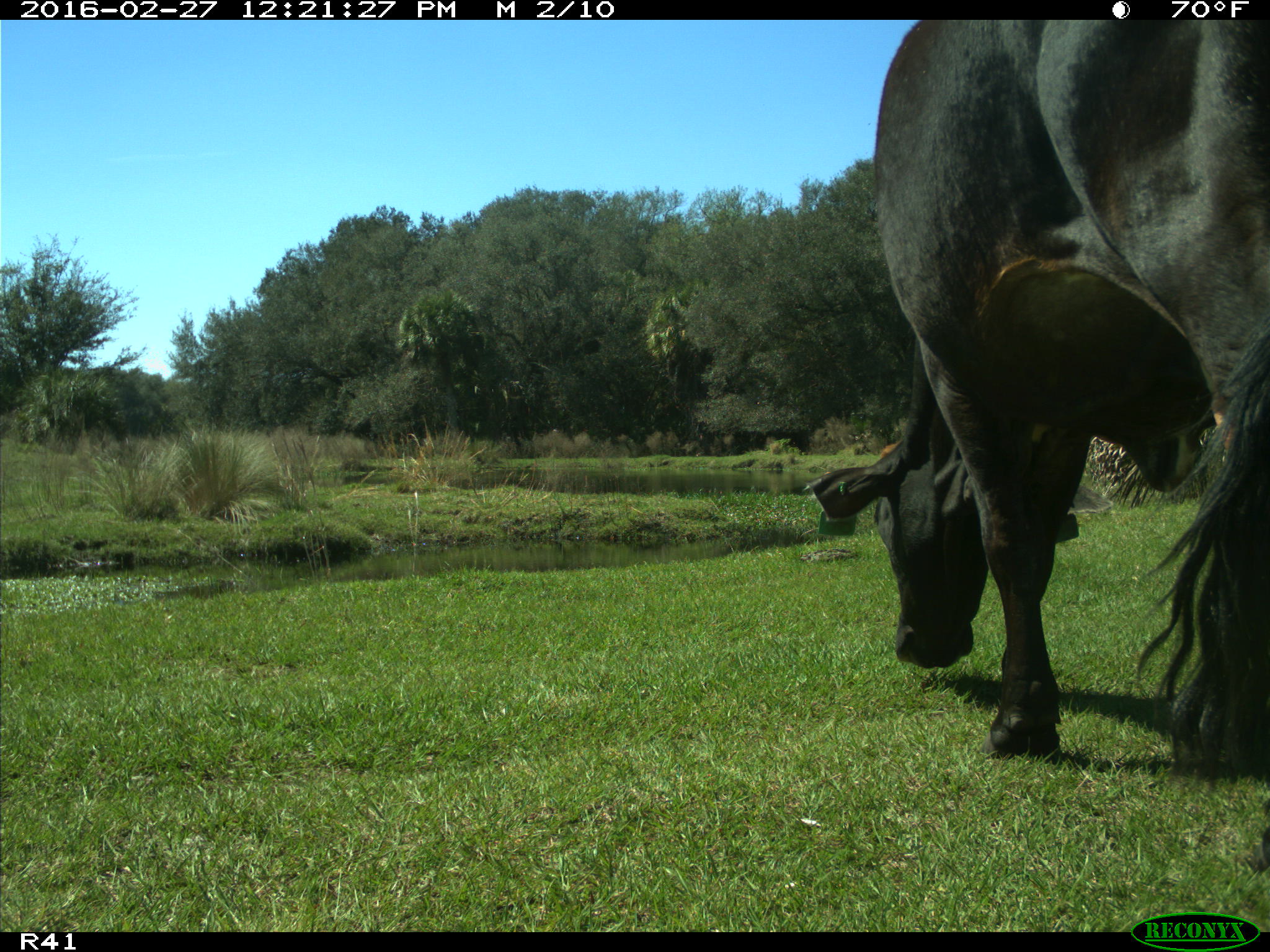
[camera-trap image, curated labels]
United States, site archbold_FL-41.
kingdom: Animalia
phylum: Chordata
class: Mammalia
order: Artiodactyla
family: Bovidae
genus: Bos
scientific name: Bos taurus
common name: domestic cow